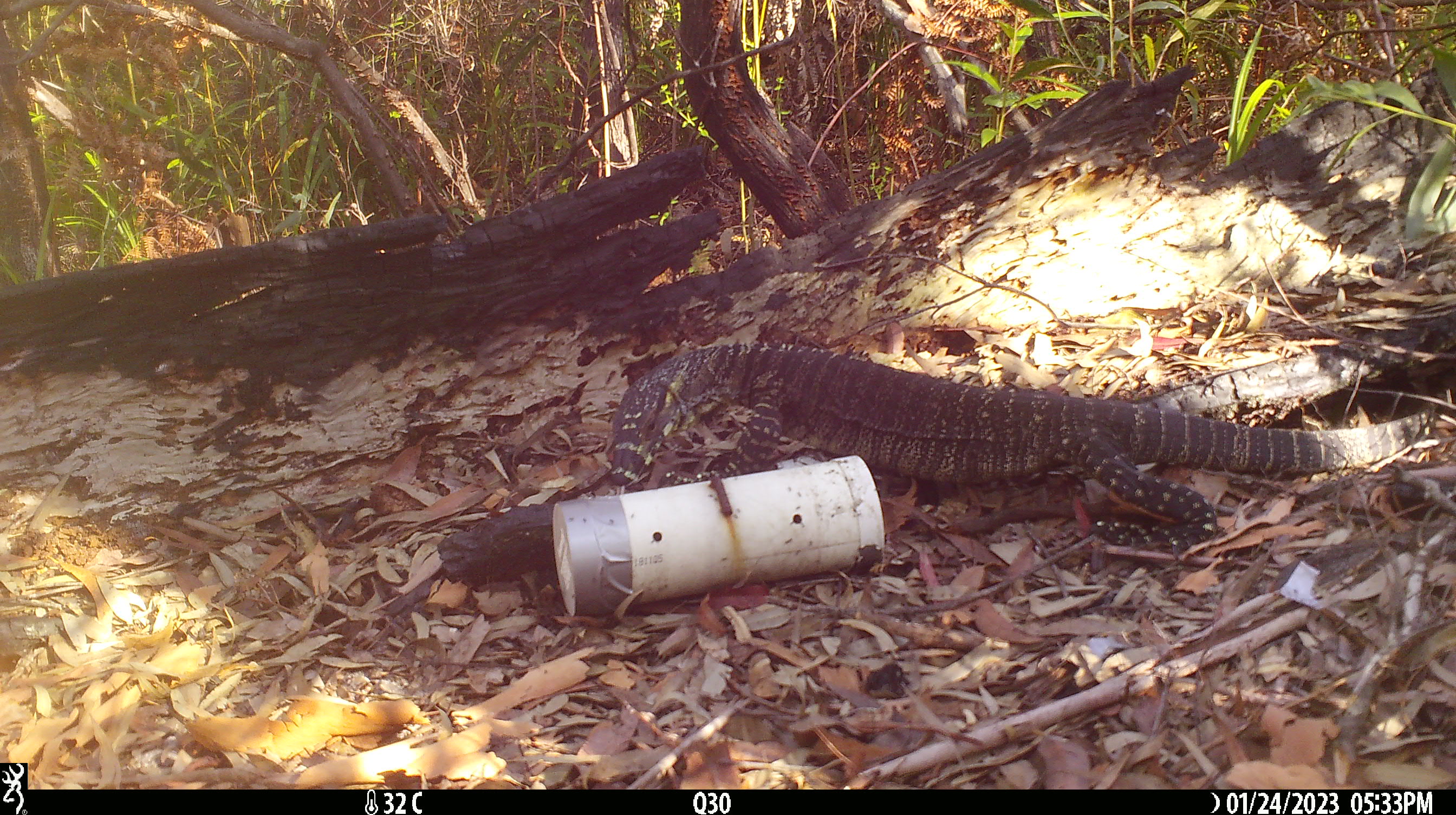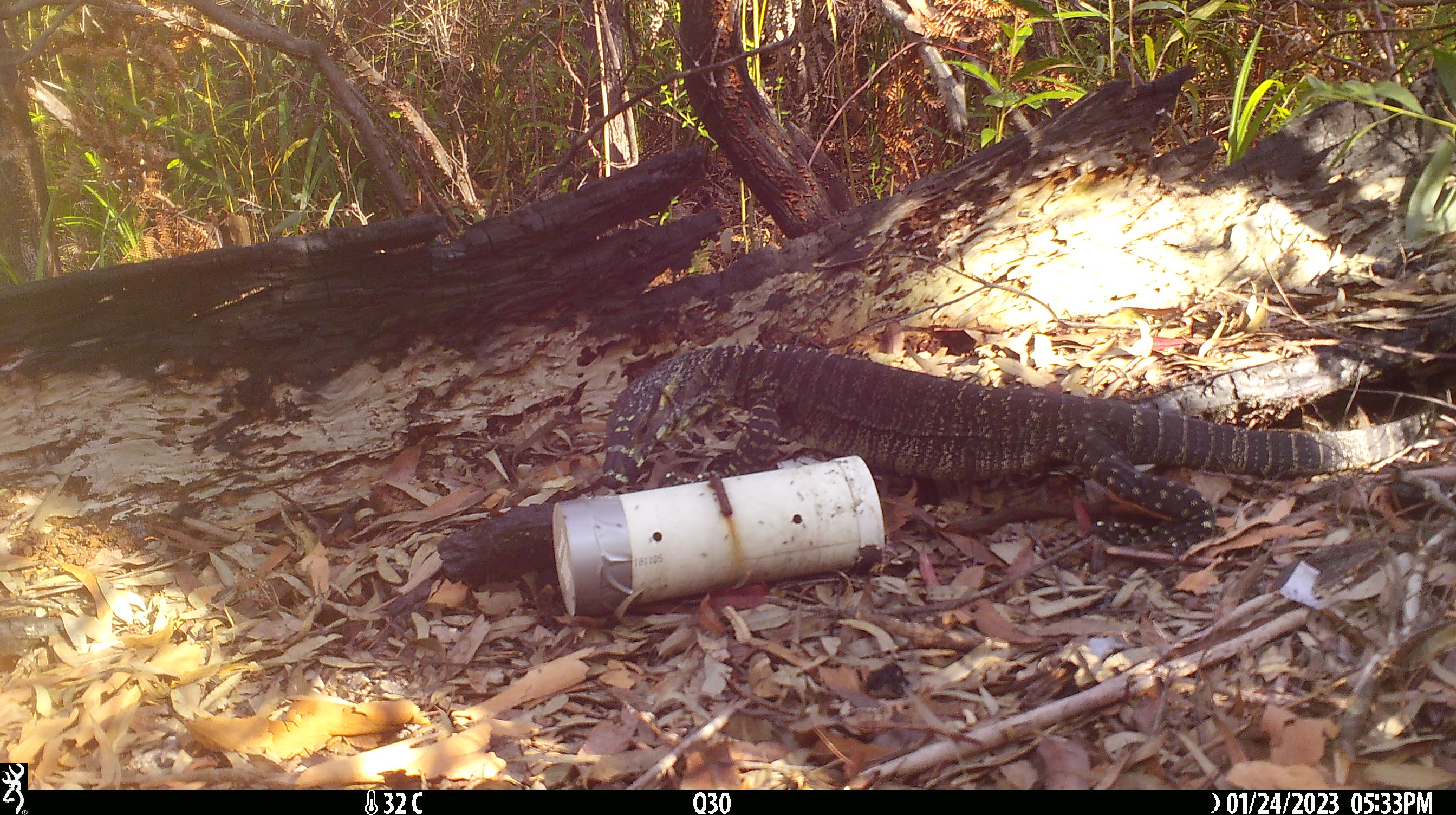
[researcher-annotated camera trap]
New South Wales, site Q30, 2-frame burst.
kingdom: Animalia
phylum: Chordata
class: Reptilia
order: Squamata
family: Varanidae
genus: Varanus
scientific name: Varanus varius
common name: lace monitor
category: goanna